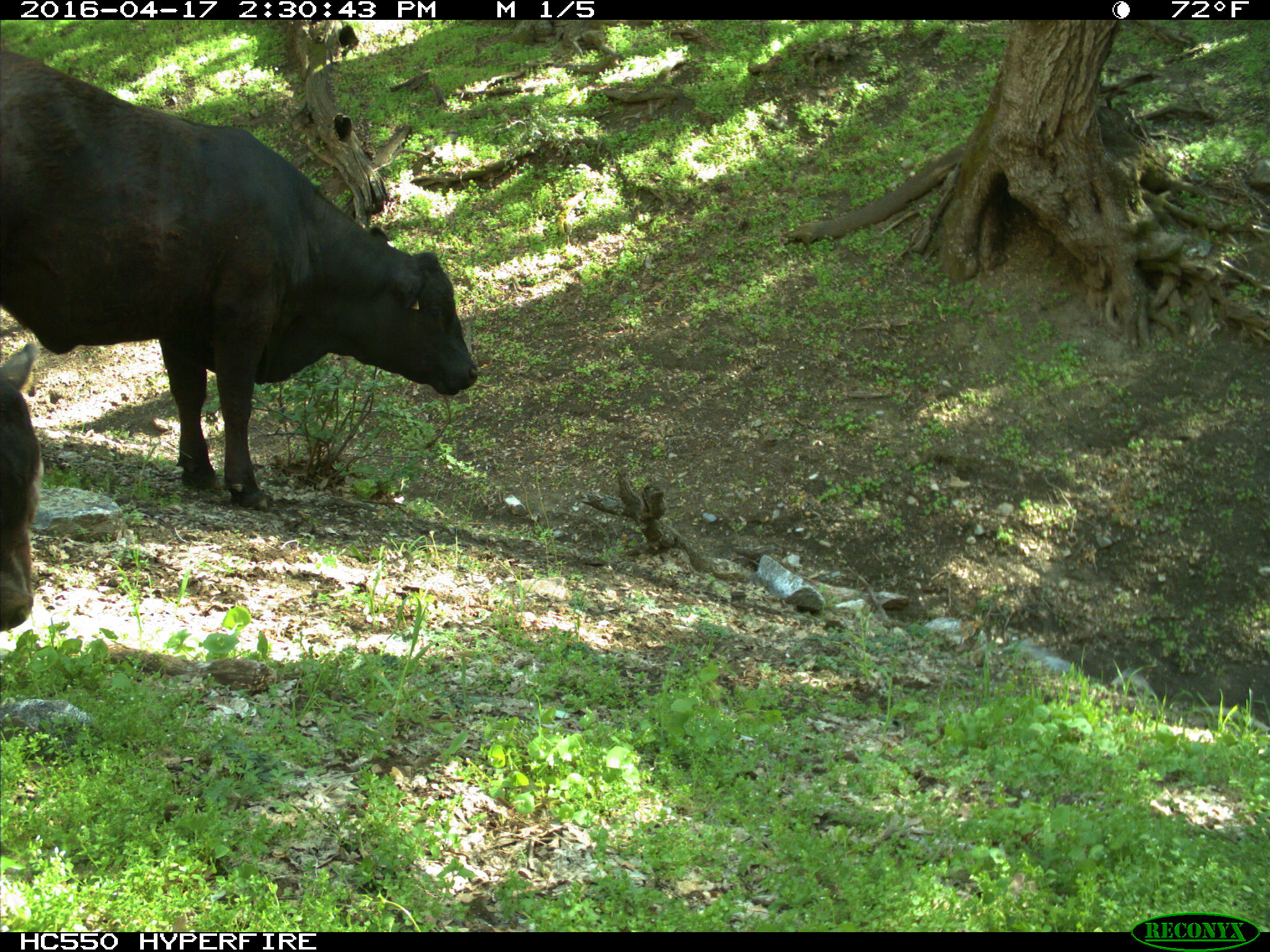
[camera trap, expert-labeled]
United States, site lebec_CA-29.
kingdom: Animalia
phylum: Chordata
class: Mammalia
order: Artiodactyla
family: Bovidae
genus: Bos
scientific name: Bos taurus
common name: domestic cow